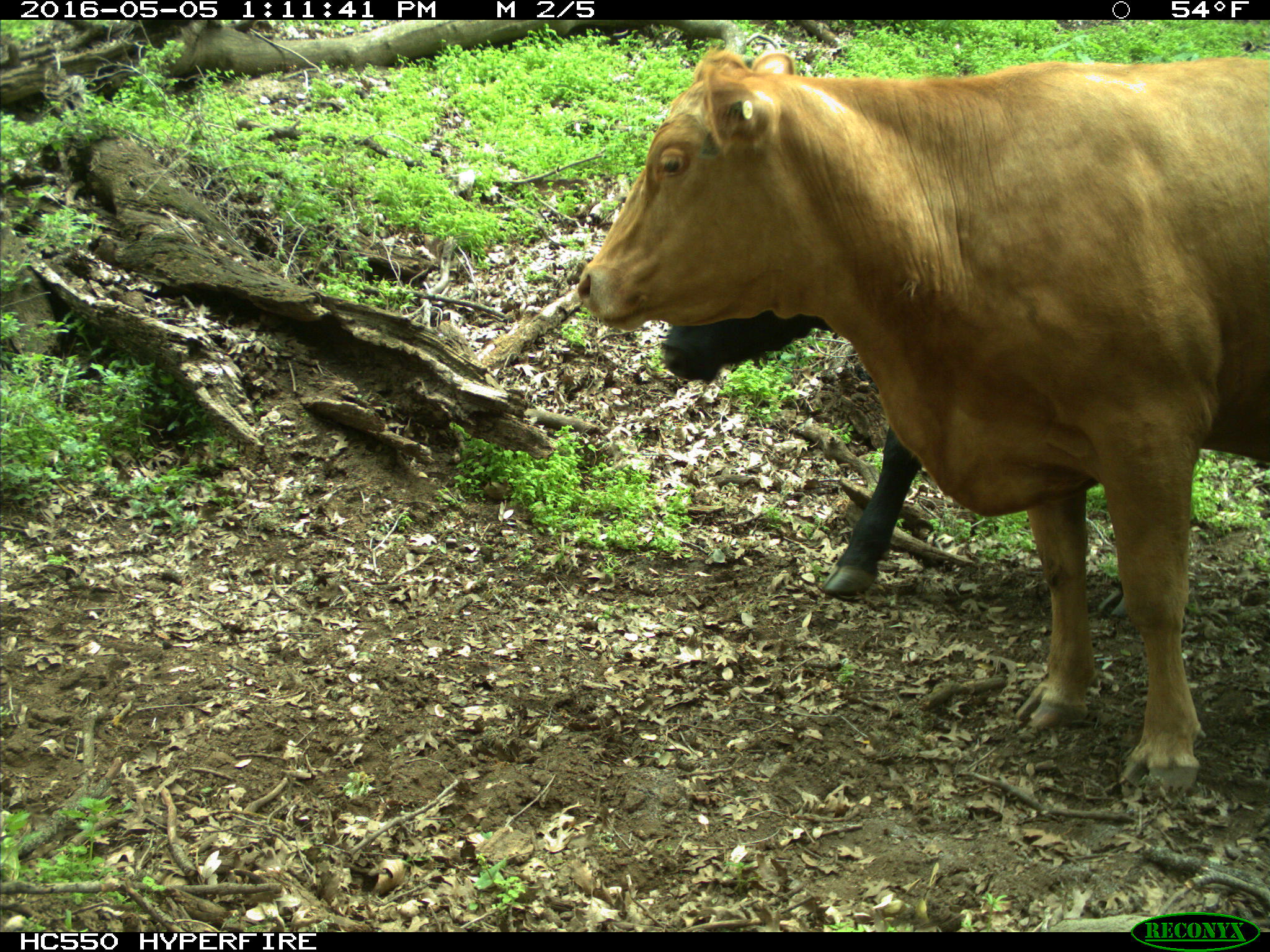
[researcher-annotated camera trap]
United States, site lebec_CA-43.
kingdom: Animalia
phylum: Chordata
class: Mammalia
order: Artiodactyla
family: Bovidae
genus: Bos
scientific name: Bos taurus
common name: domestic cow